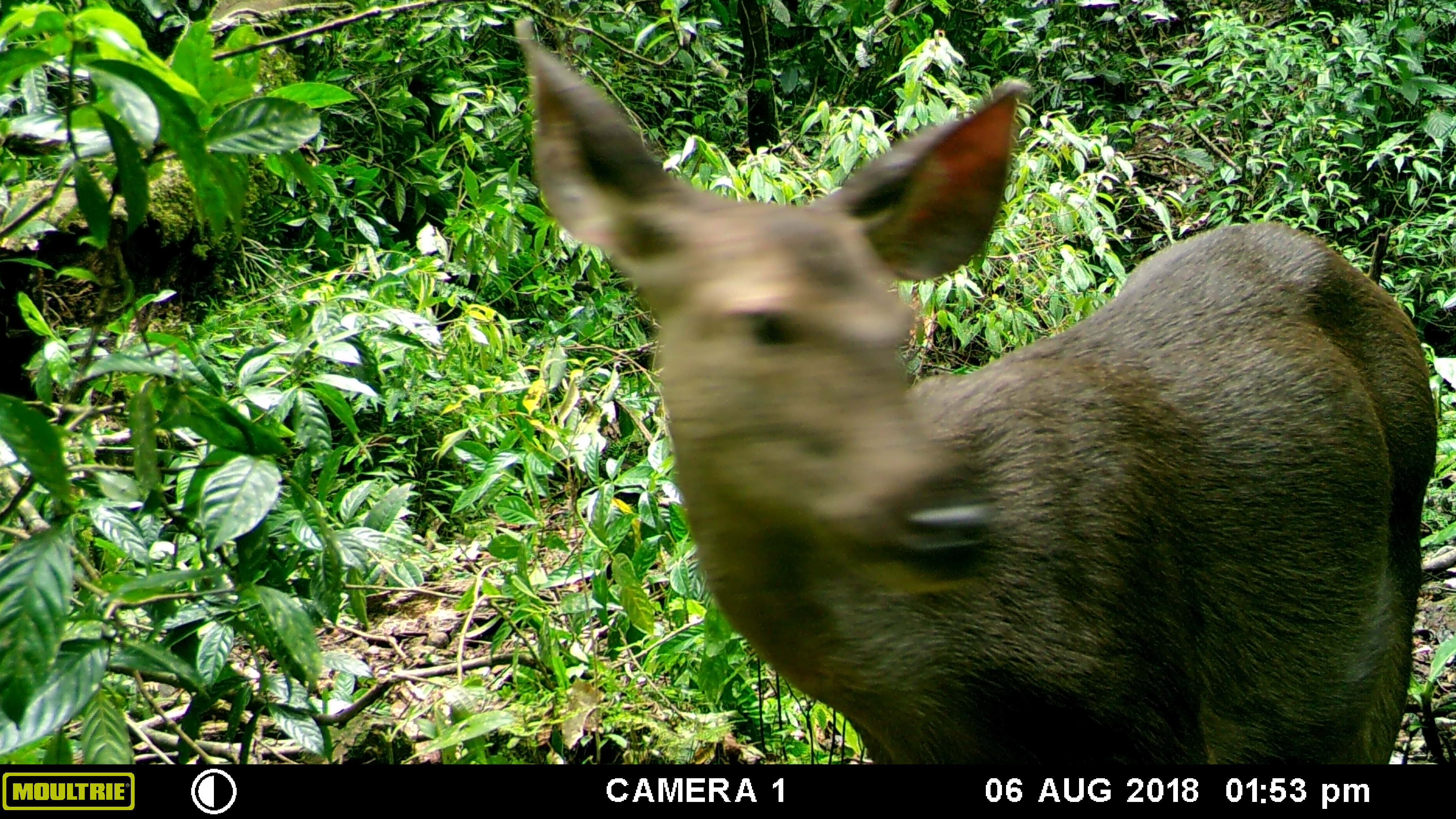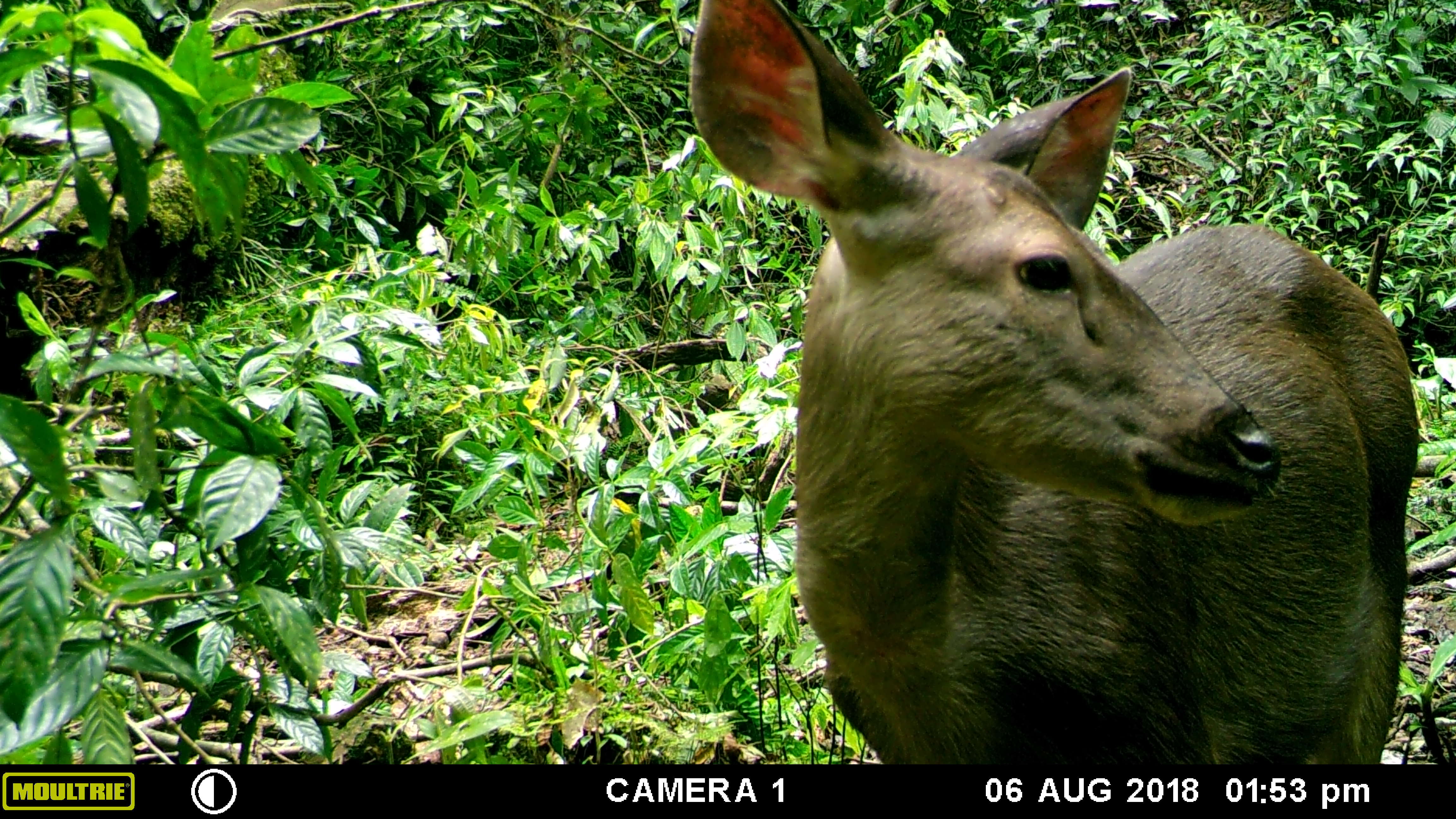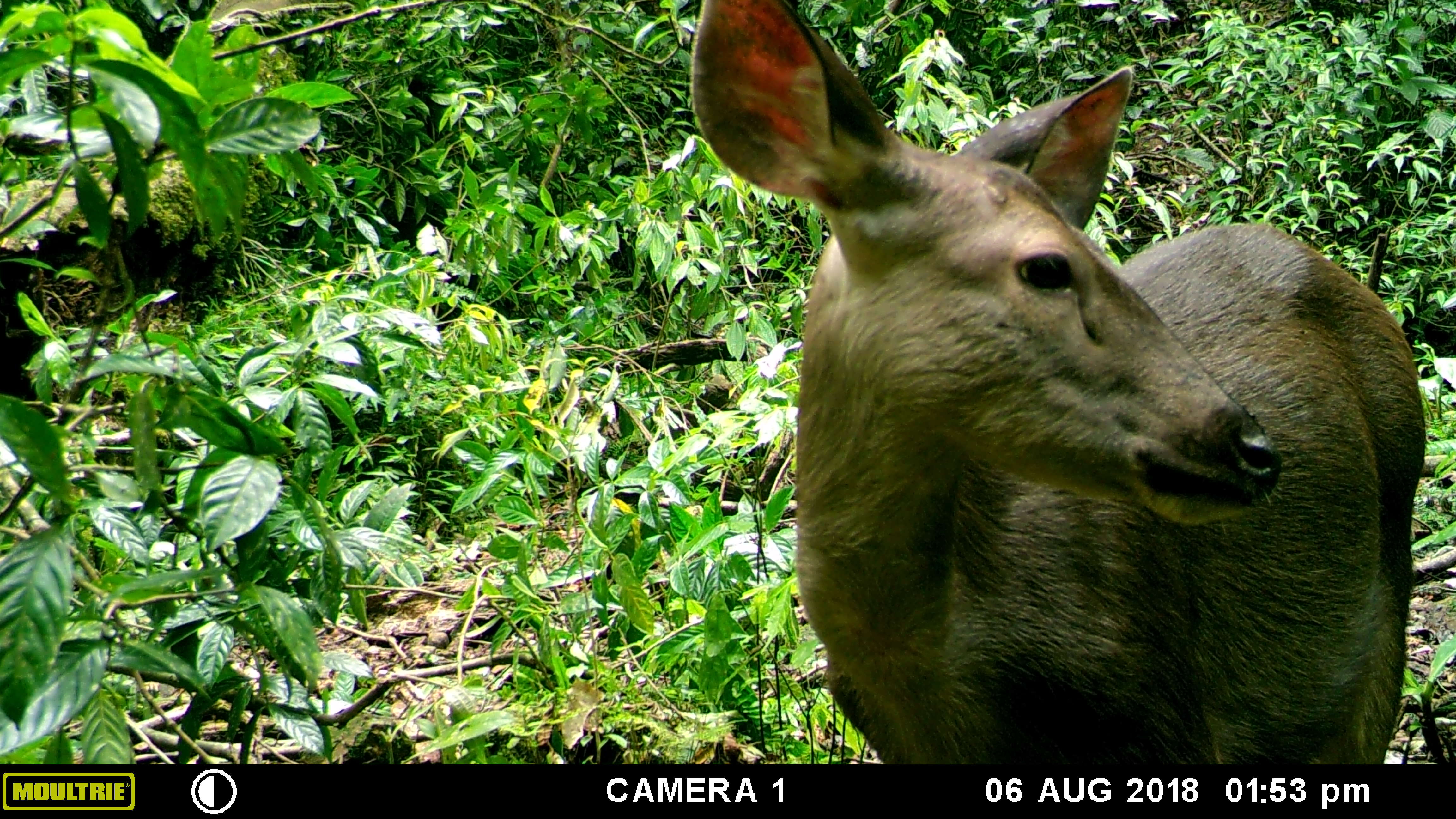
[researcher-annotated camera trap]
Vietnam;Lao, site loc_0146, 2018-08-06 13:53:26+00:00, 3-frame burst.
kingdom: Animalia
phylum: Chordata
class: Mammalia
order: Artiodactyla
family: Cervidae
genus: Rusa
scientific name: Rusa unicolor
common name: sambar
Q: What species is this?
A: Sambar (Rusa unicolor).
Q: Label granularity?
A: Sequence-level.